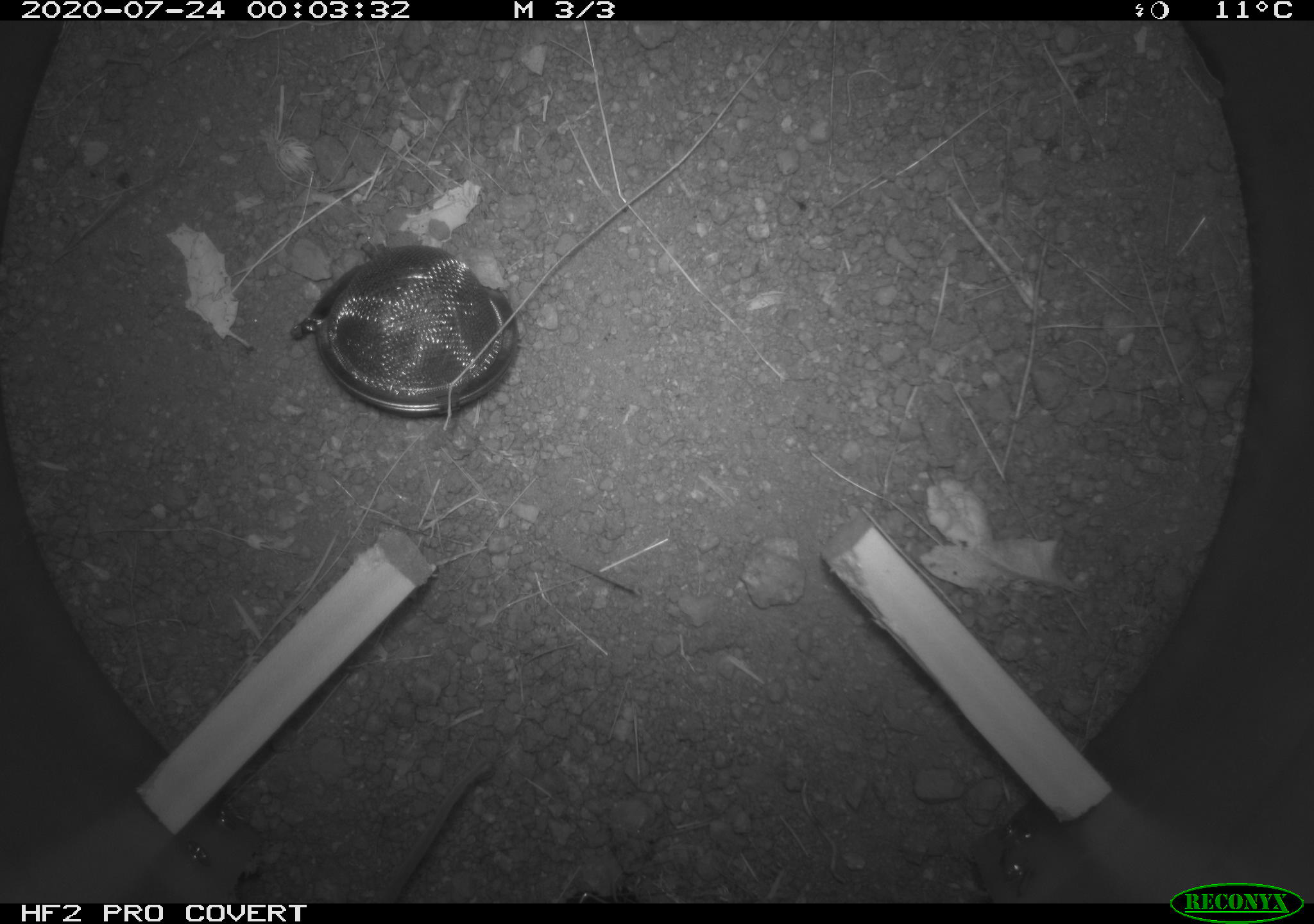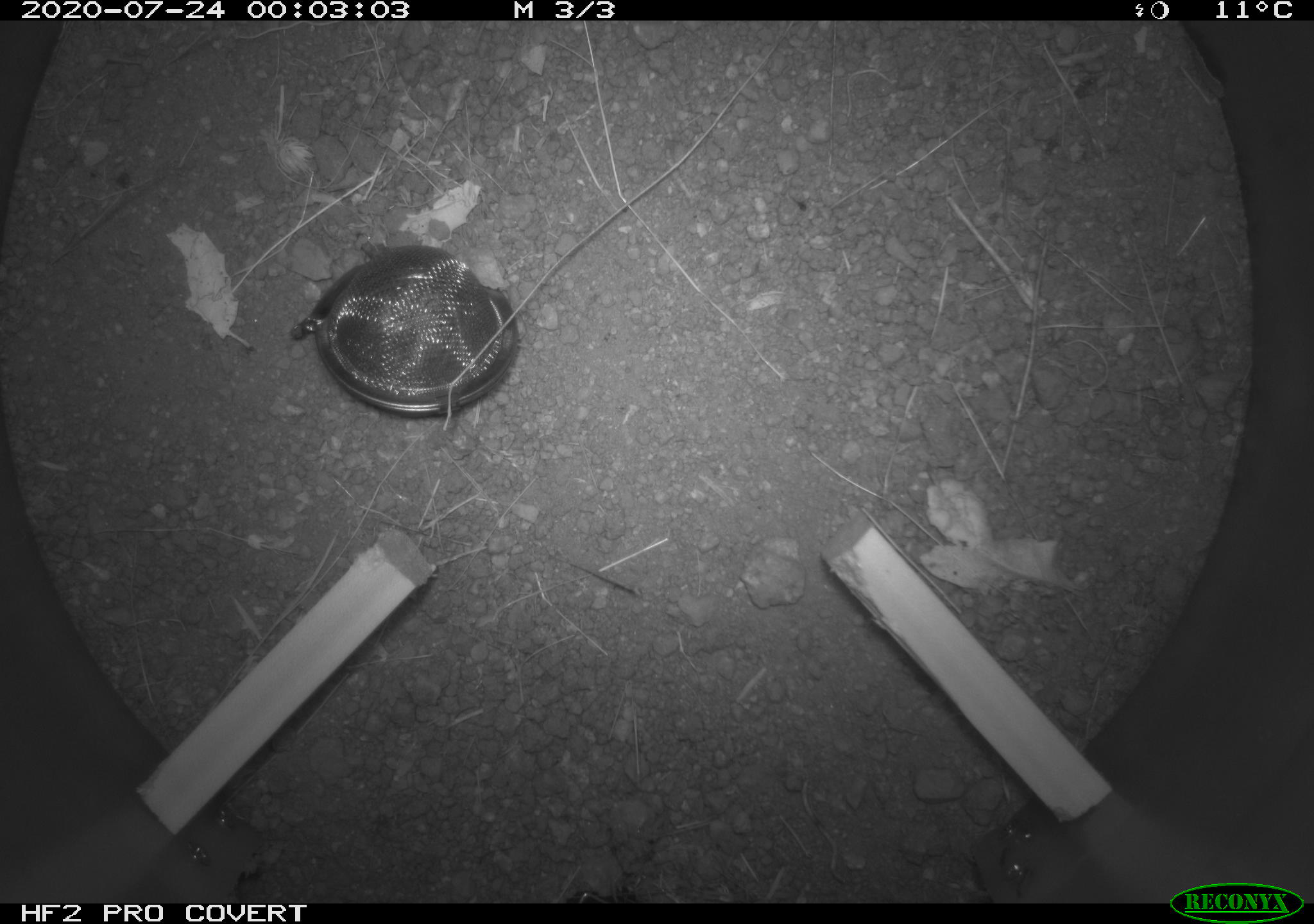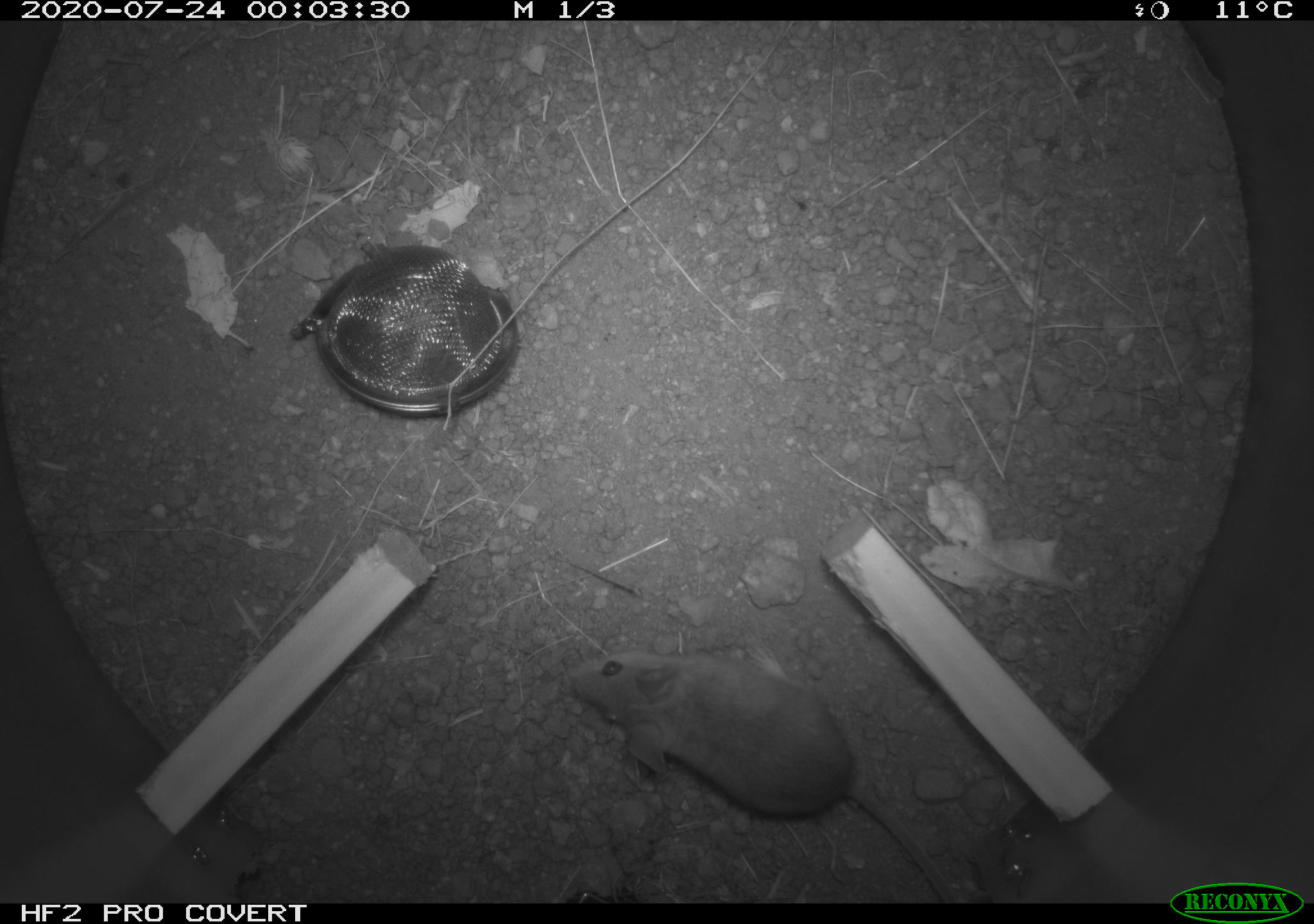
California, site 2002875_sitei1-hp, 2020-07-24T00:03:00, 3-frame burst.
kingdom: Animalia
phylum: Chordata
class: Mammalia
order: Rodentia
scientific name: Rodentia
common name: rodent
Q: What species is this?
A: Rodent (Rodentia).